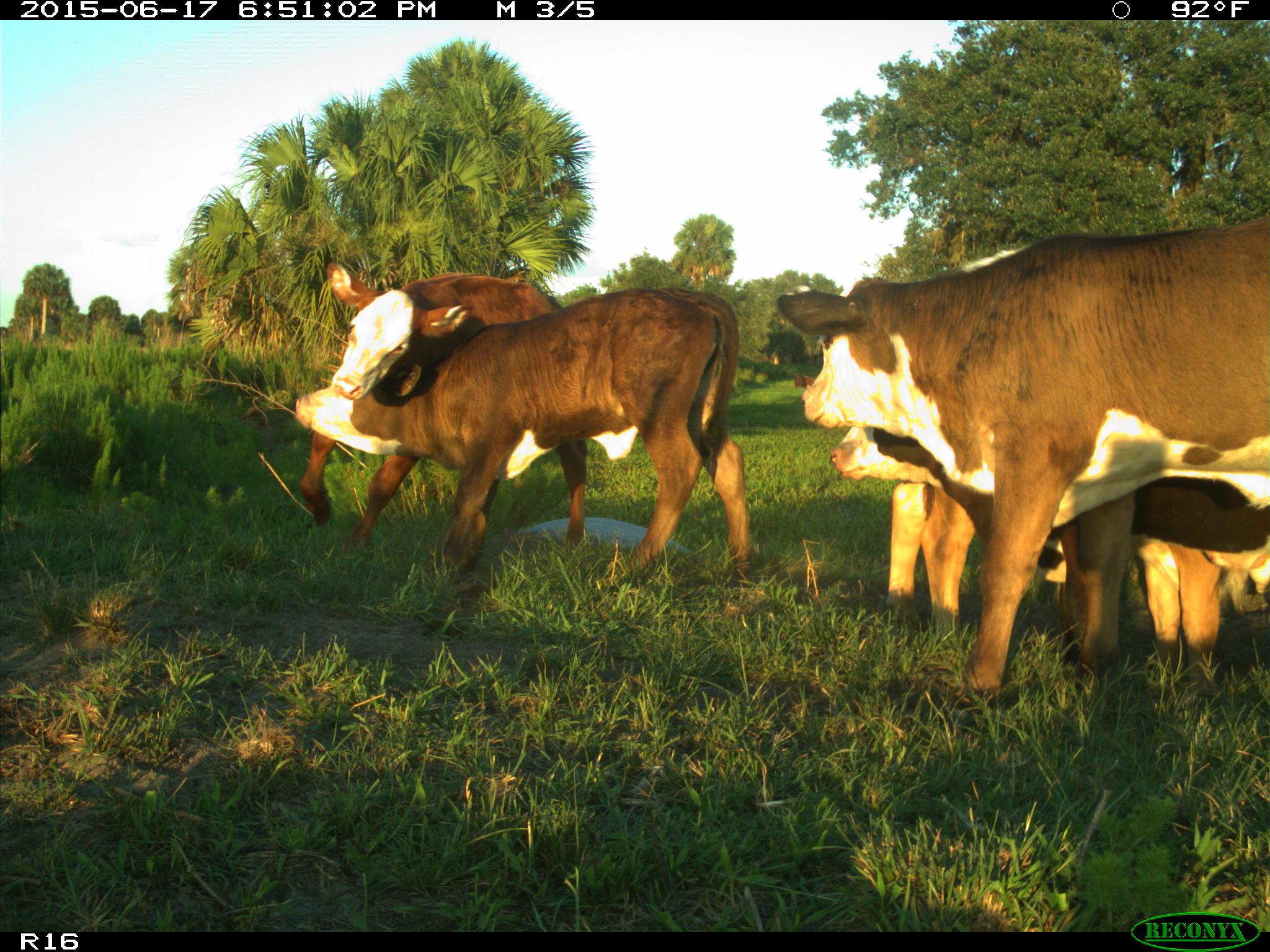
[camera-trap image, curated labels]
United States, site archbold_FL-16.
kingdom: Animalia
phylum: Chordata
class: Mammalia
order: Artiodactyla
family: Bovidae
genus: Bos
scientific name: Bos taurus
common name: domestic cow